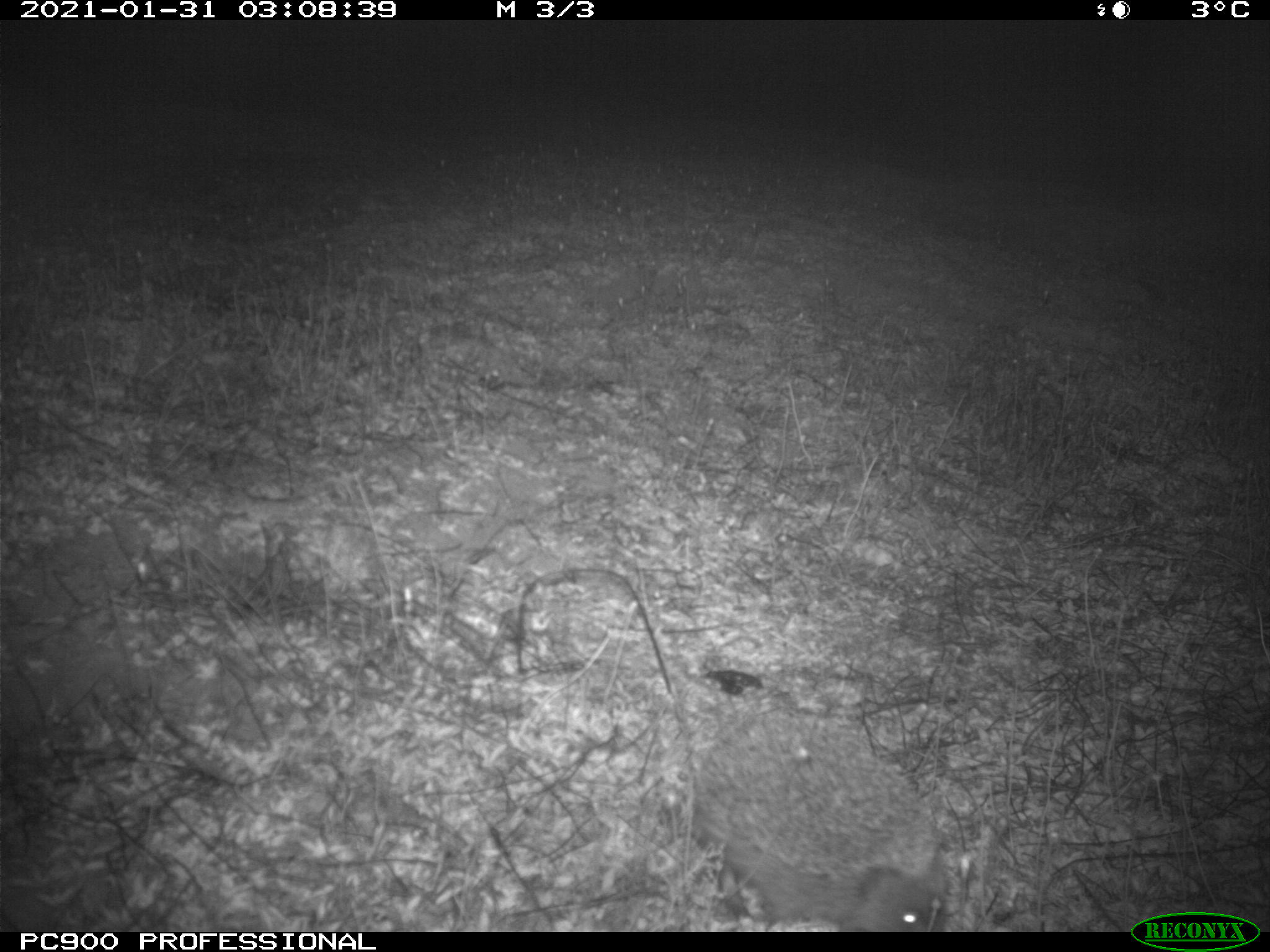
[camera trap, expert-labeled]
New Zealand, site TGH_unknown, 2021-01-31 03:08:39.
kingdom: Animalia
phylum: Chordata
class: Mammalia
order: Eulipotyphla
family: Erinaceidae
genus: Erinaceus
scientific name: Erinaceus europaeus europaeus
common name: european hedgehog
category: hedgehog